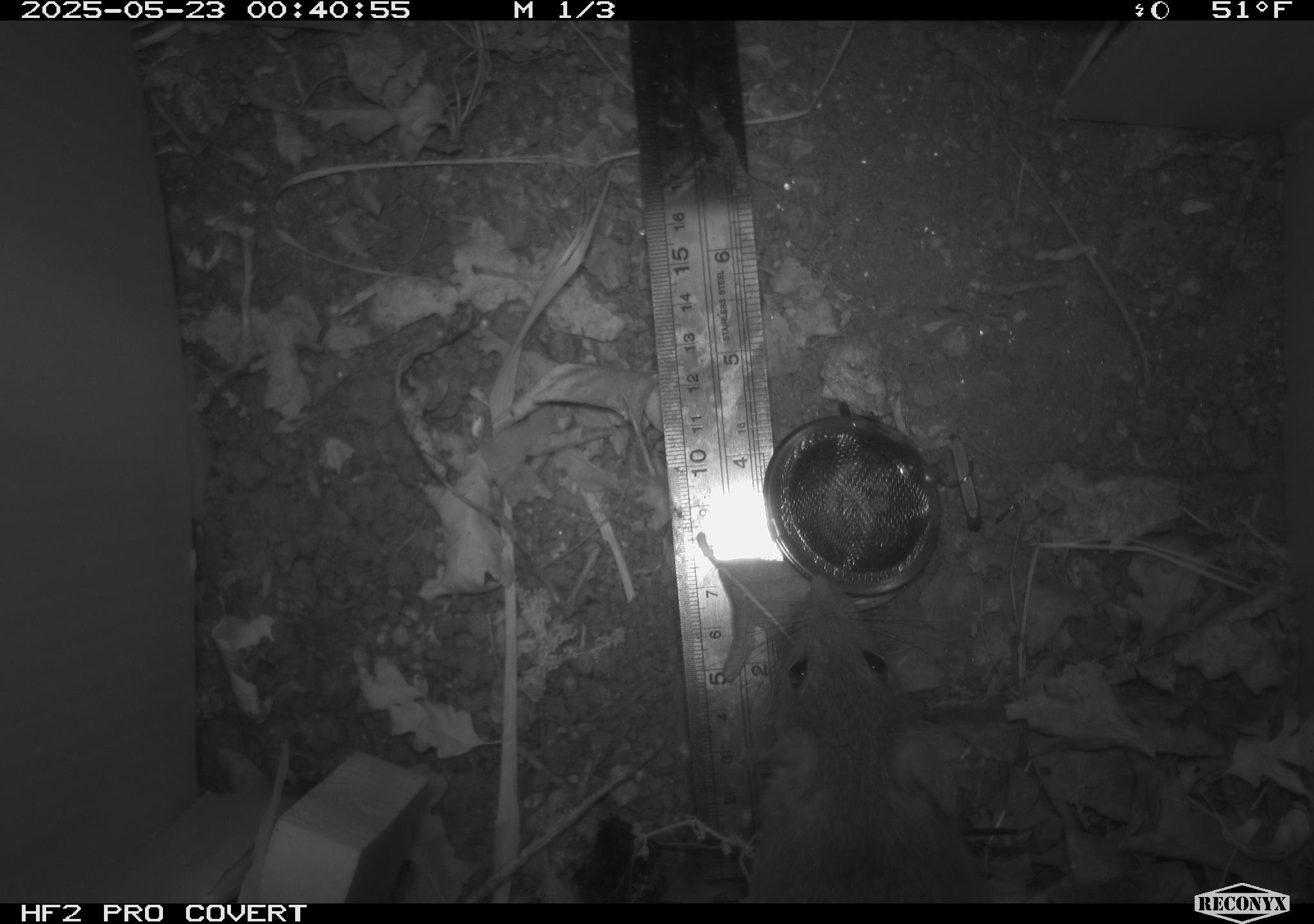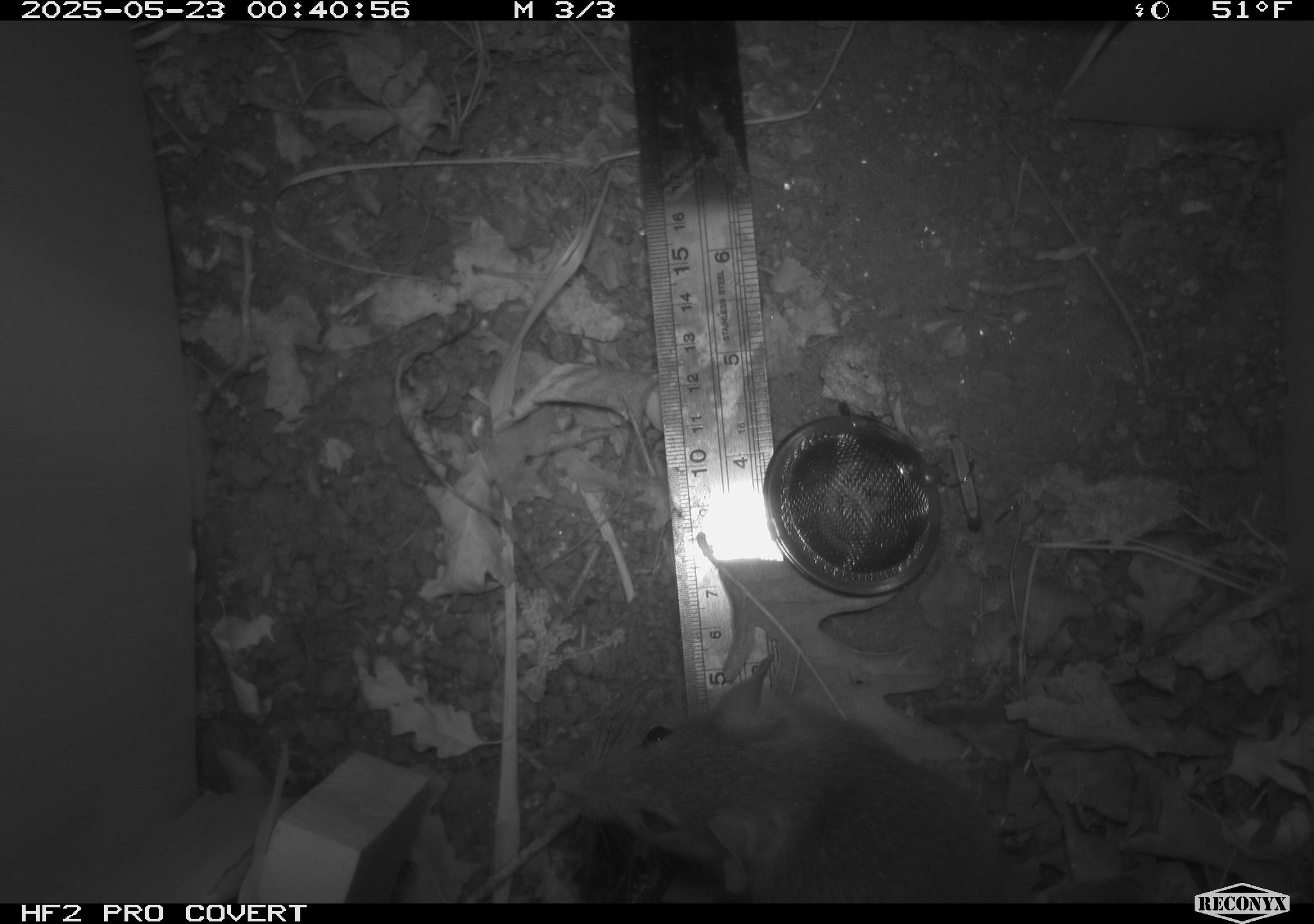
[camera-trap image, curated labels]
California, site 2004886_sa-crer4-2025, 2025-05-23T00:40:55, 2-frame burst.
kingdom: Animalia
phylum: Chordata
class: Mammalia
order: Rodentia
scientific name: Rodentia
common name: rodent